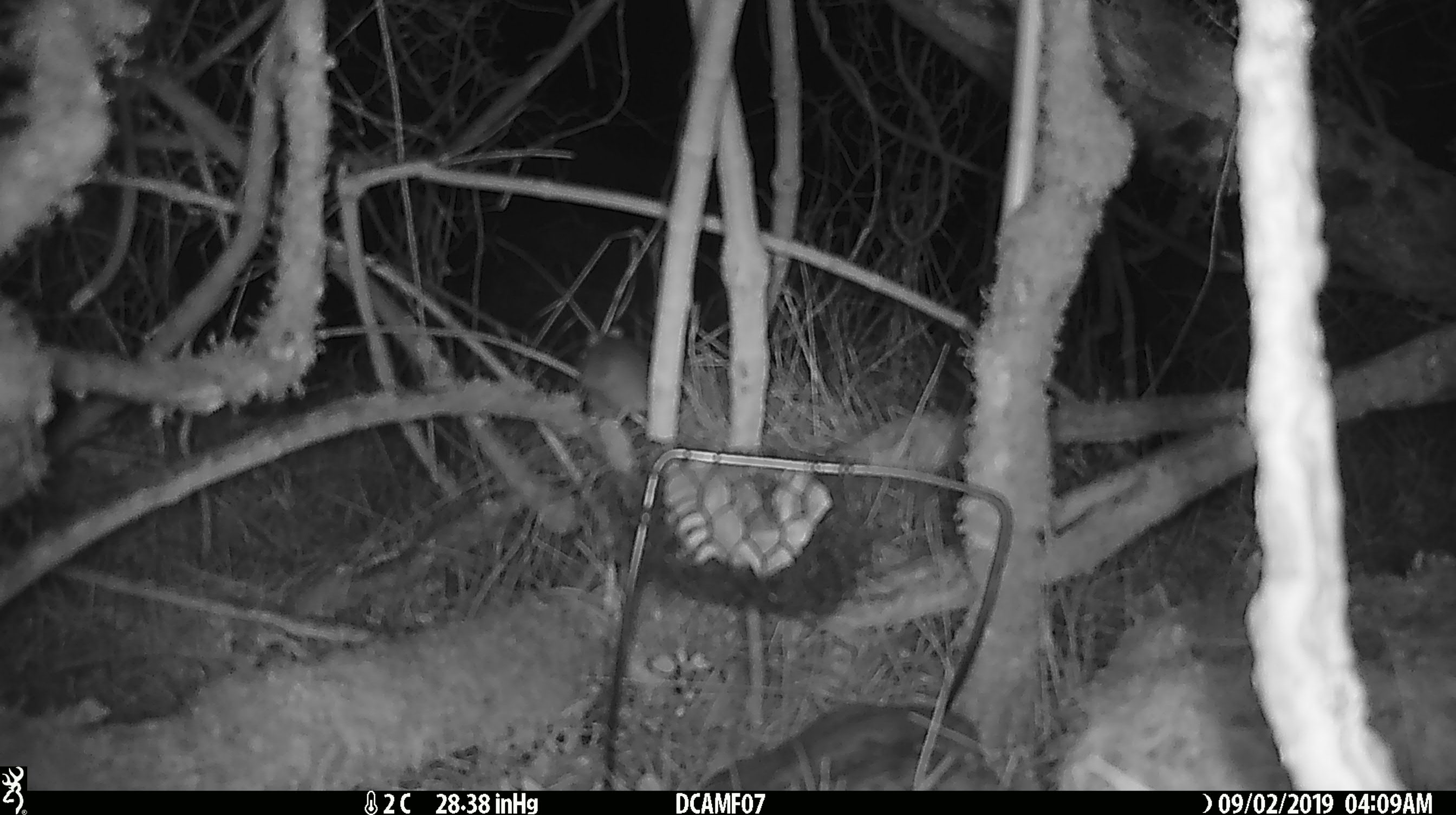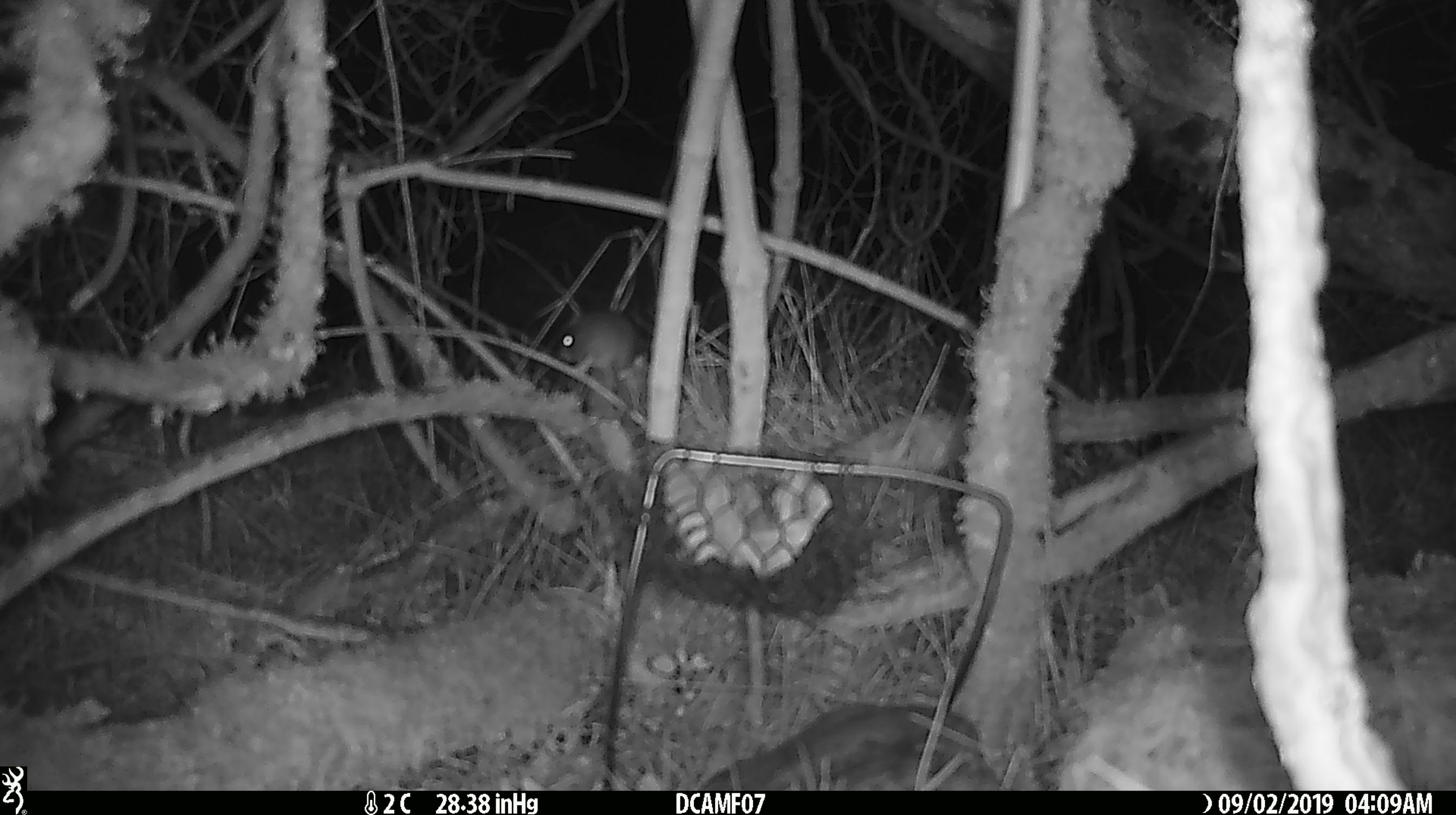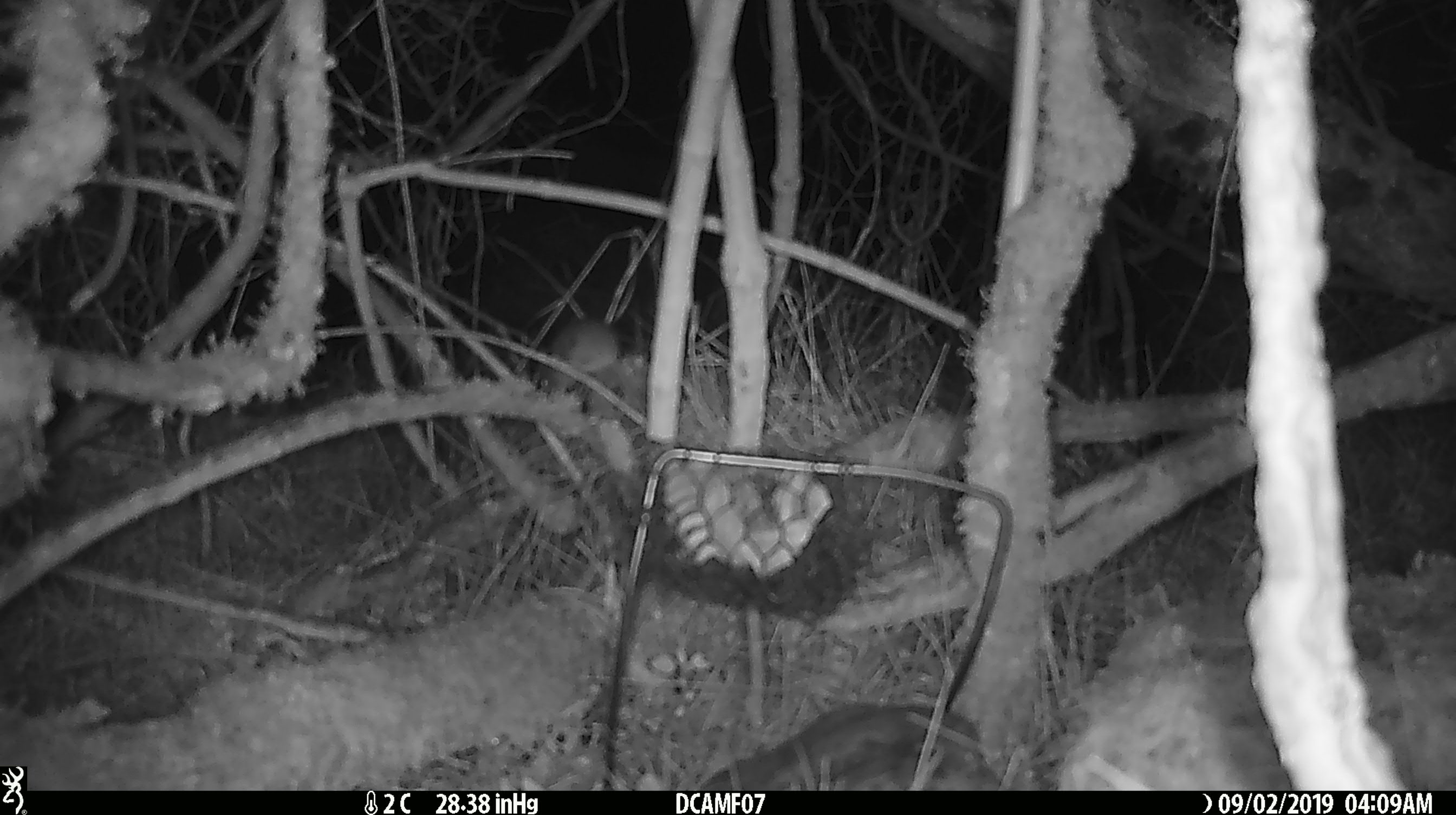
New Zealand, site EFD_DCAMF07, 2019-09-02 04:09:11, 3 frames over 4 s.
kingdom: Animalia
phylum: Chordata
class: Mammalia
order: Rodentia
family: Muridae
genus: Mus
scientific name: Mus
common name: mouse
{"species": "mouse (Mus)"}